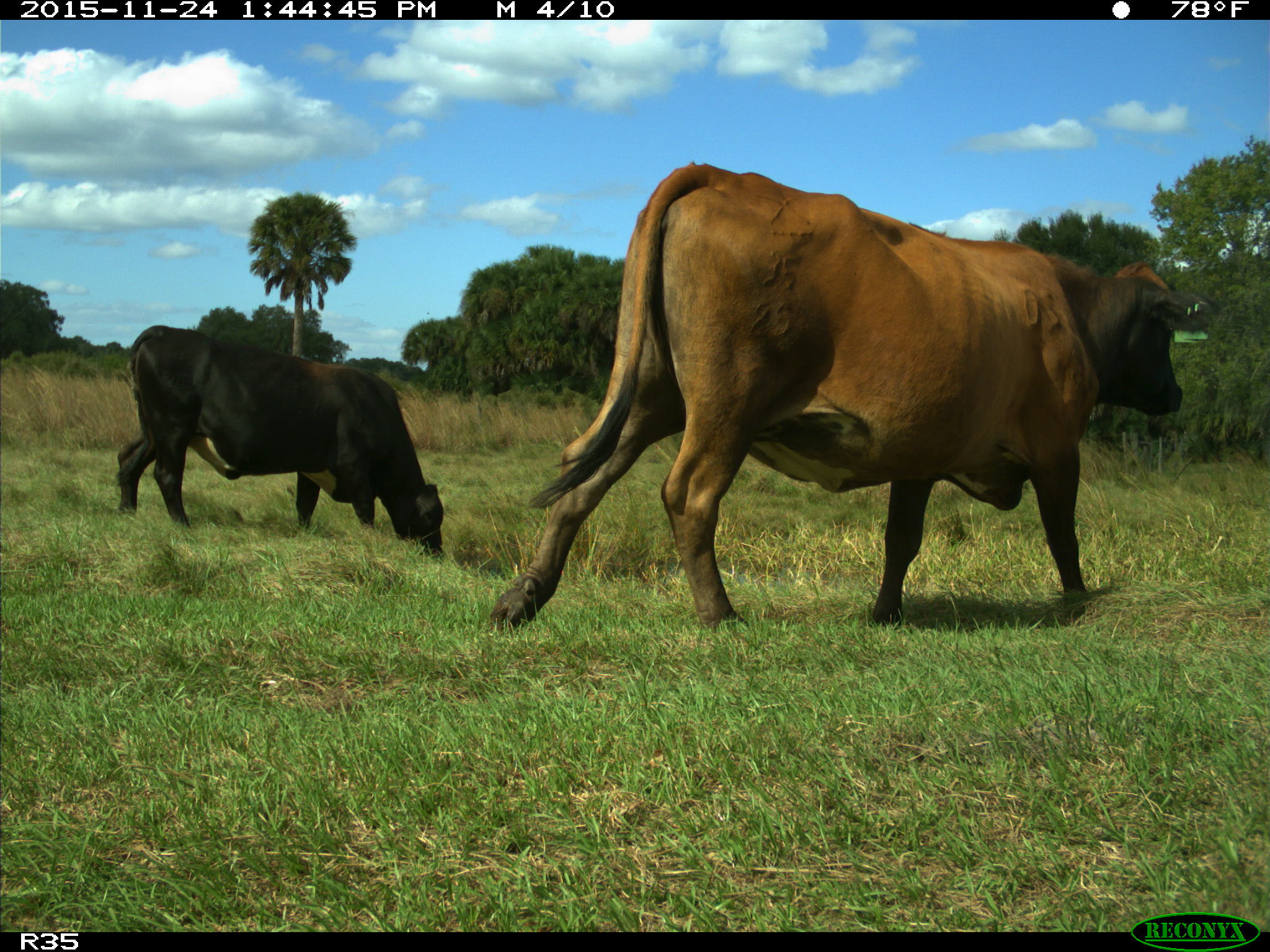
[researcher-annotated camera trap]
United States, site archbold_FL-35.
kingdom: Animalia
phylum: Chordata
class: Mammalia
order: Artiodactyla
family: Bovidae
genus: Bos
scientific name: Bos taurus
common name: domestic cow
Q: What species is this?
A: Bos taurus (domestic cow).